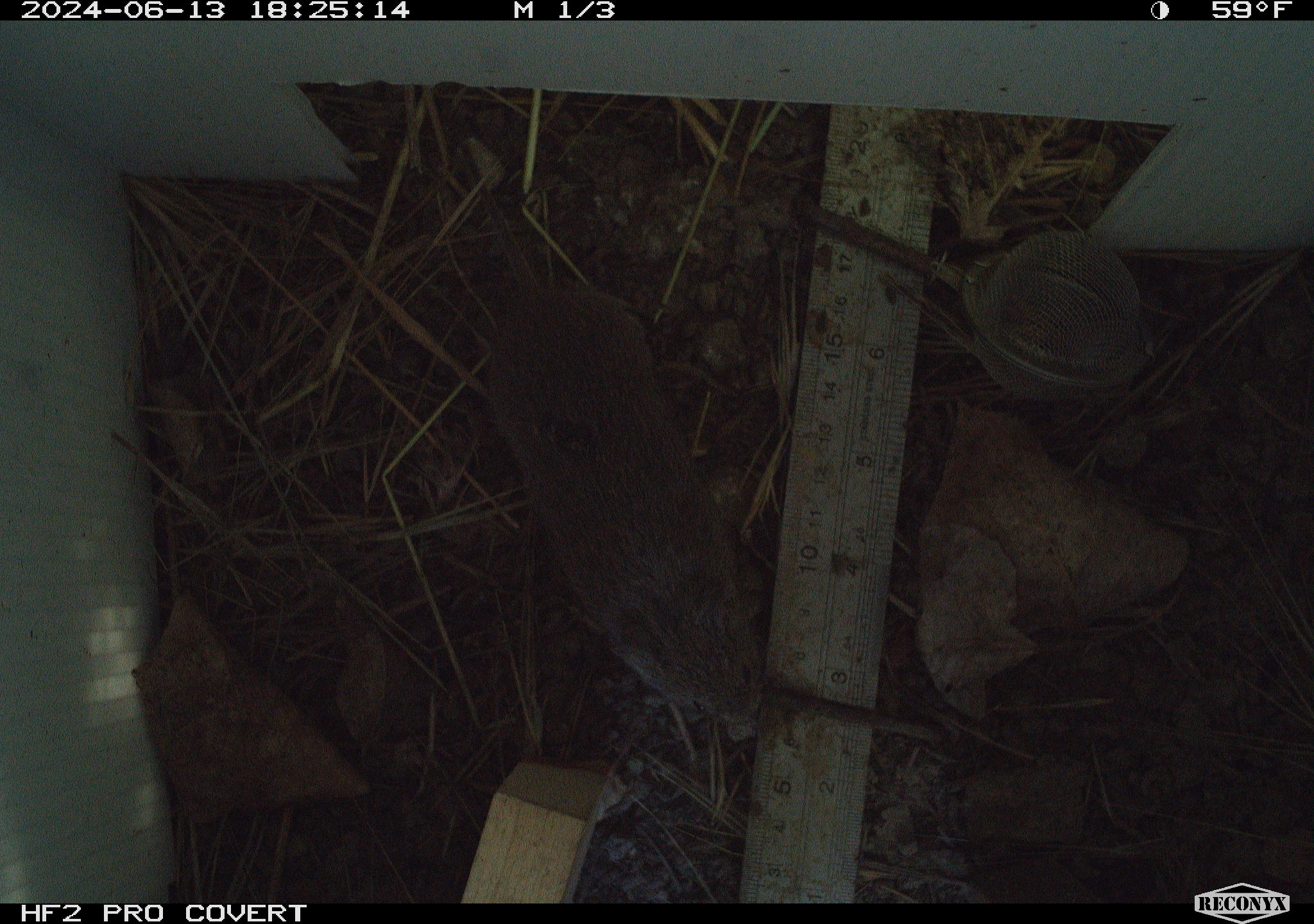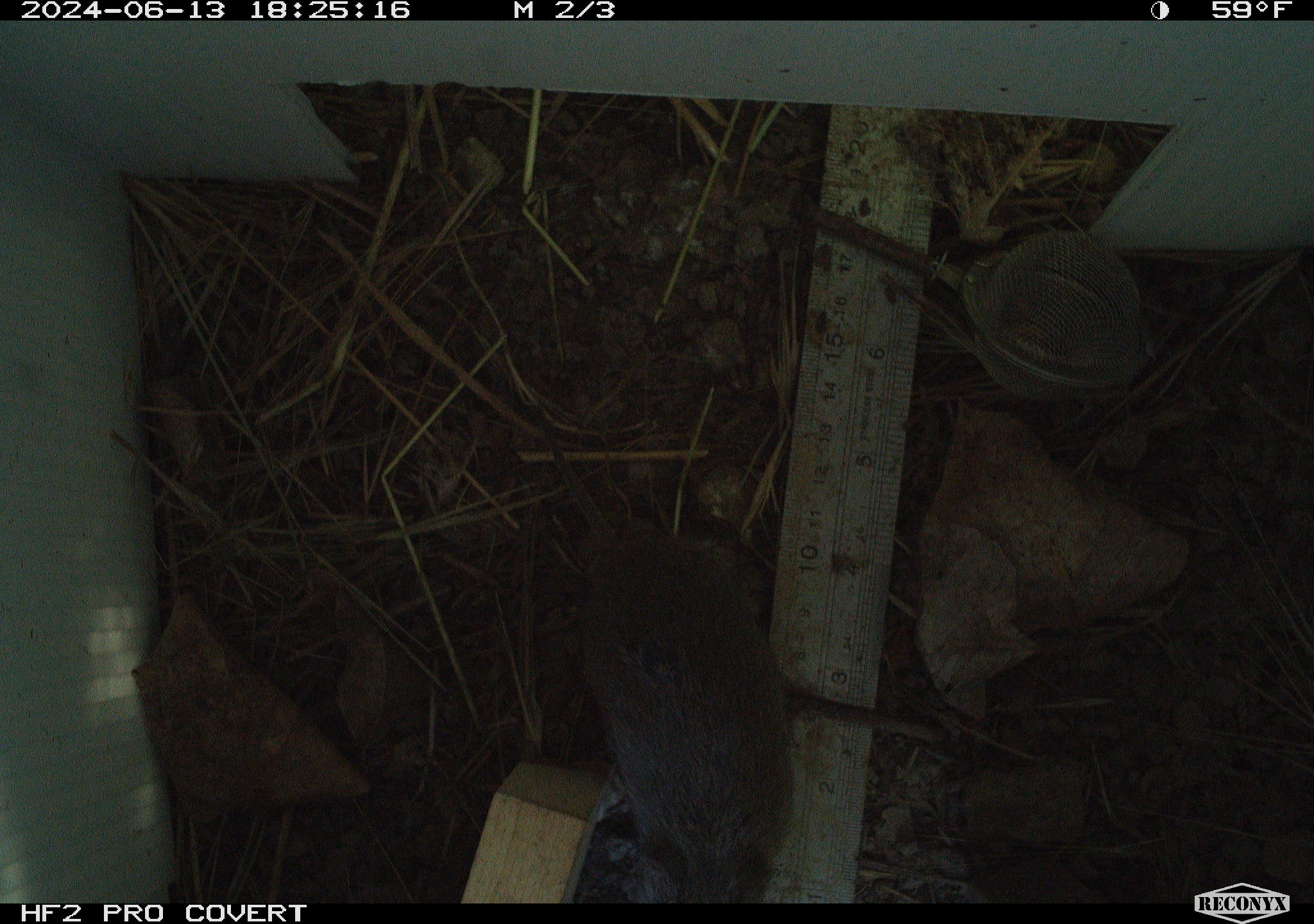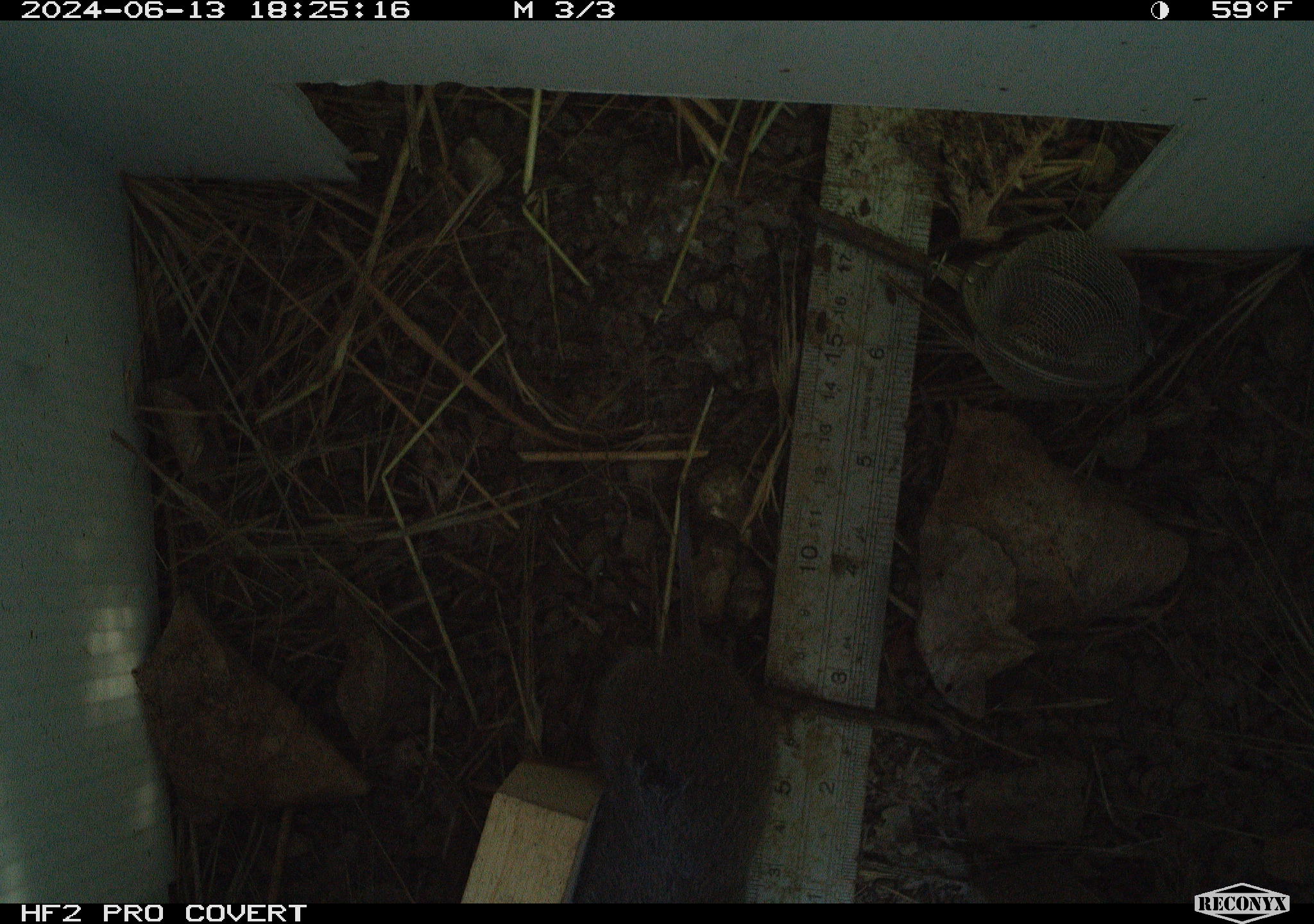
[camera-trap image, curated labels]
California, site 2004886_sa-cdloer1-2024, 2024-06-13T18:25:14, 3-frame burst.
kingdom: Animalia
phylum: Chordata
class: Mammalia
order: Rodentia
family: Cricetidae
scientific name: Arvicolinae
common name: voles, lemmings, and muskrats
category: arvicolinae subfamily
Arvicolinae subfamily (voles, lemmings, and muskrats) (Arvicolinae).